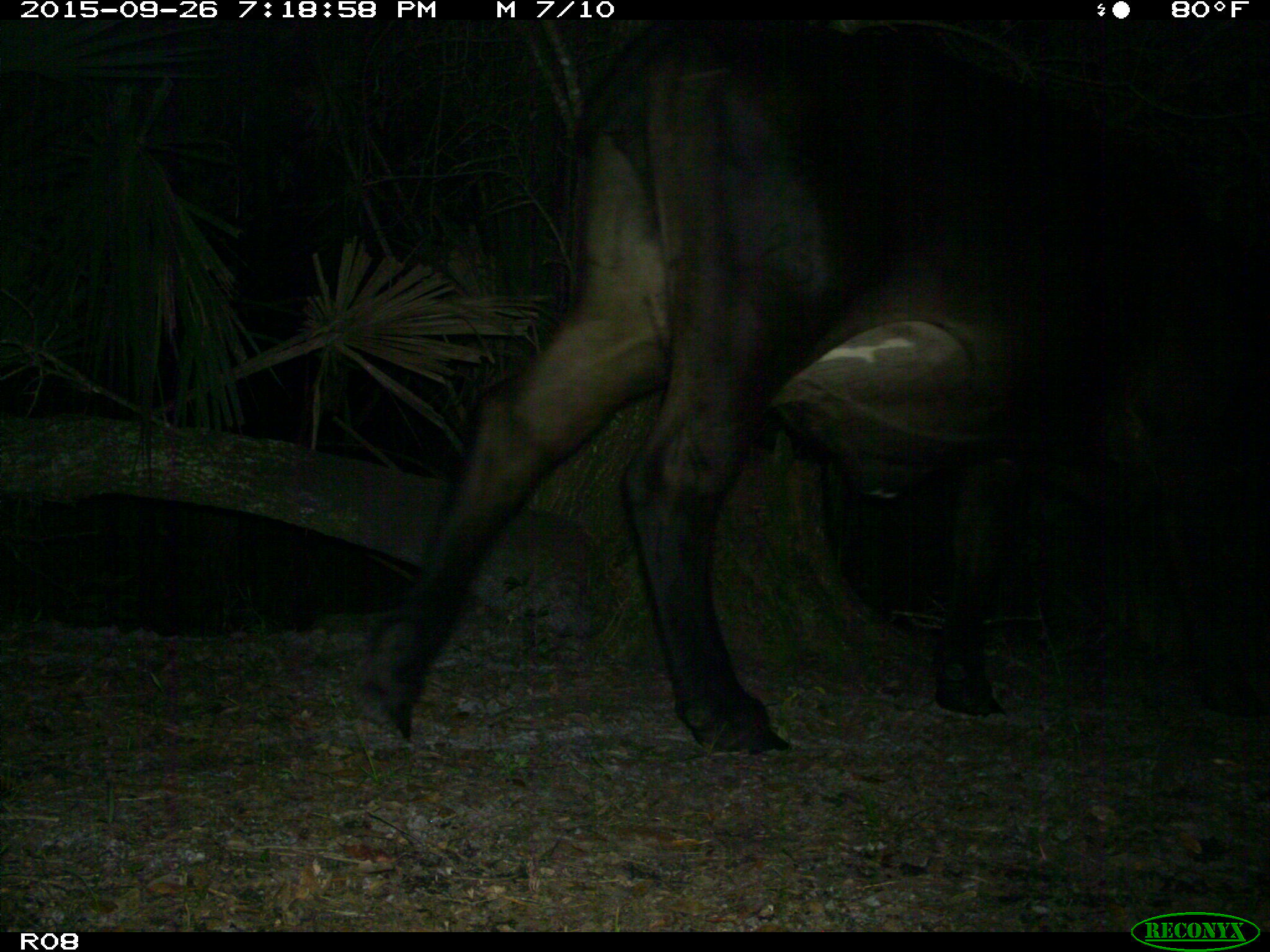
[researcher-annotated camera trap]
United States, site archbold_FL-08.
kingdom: Animalia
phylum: Chordata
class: Mammalia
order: Artiodactyla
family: Bovidae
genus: Bos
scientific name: Bos taurus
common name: domestic cow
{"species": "Bos taurus (domestic cow)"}